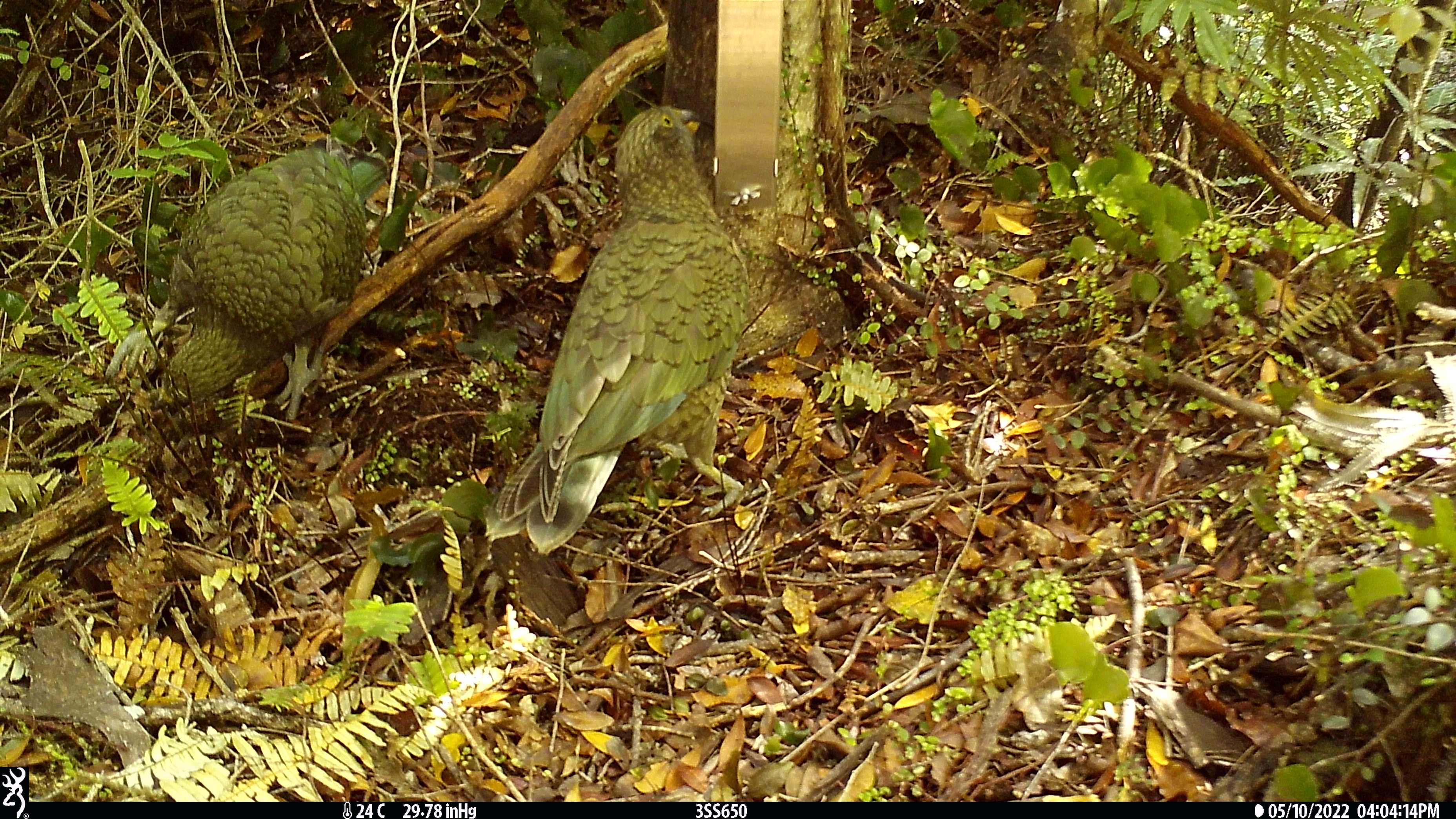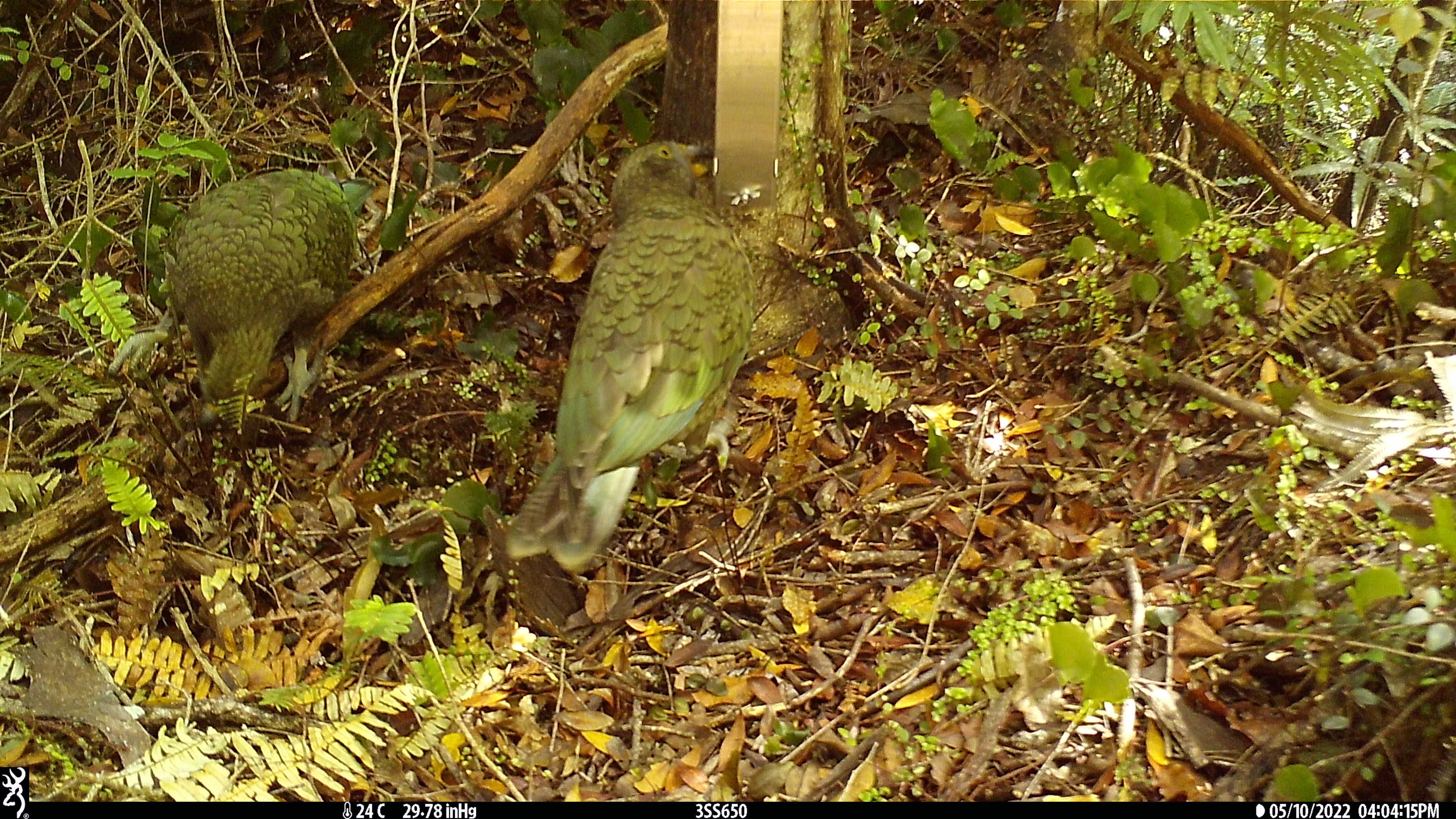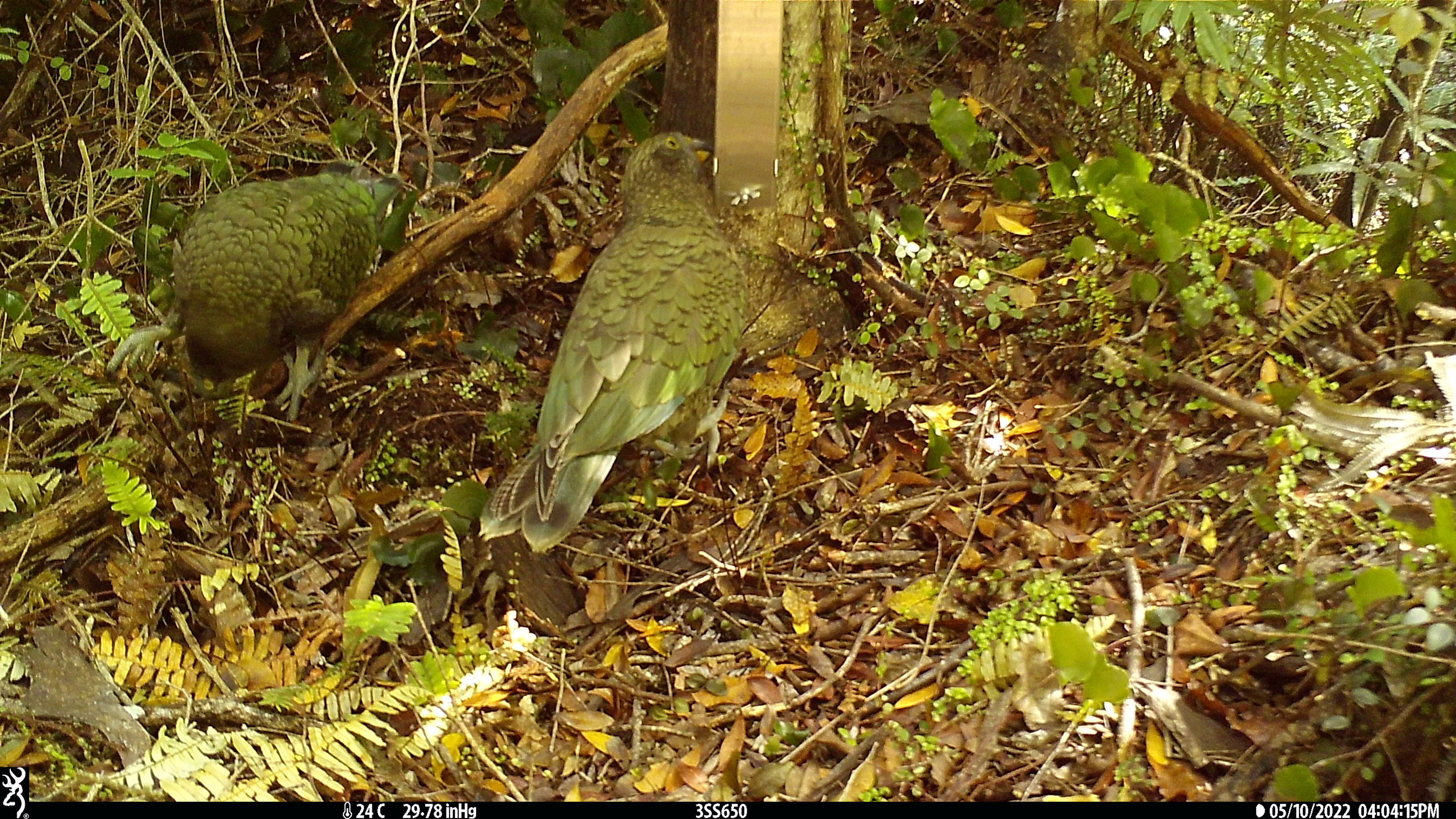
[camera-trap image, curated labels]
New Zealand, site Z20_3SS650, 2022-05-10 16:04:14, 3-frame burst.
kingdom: Animalia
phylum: Chordata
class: Aves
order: Psittaciformes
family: Strigopidae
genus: Nestor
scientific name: Nestor notabilis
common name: kea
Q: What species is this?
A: Kea (Nestor notabilis).